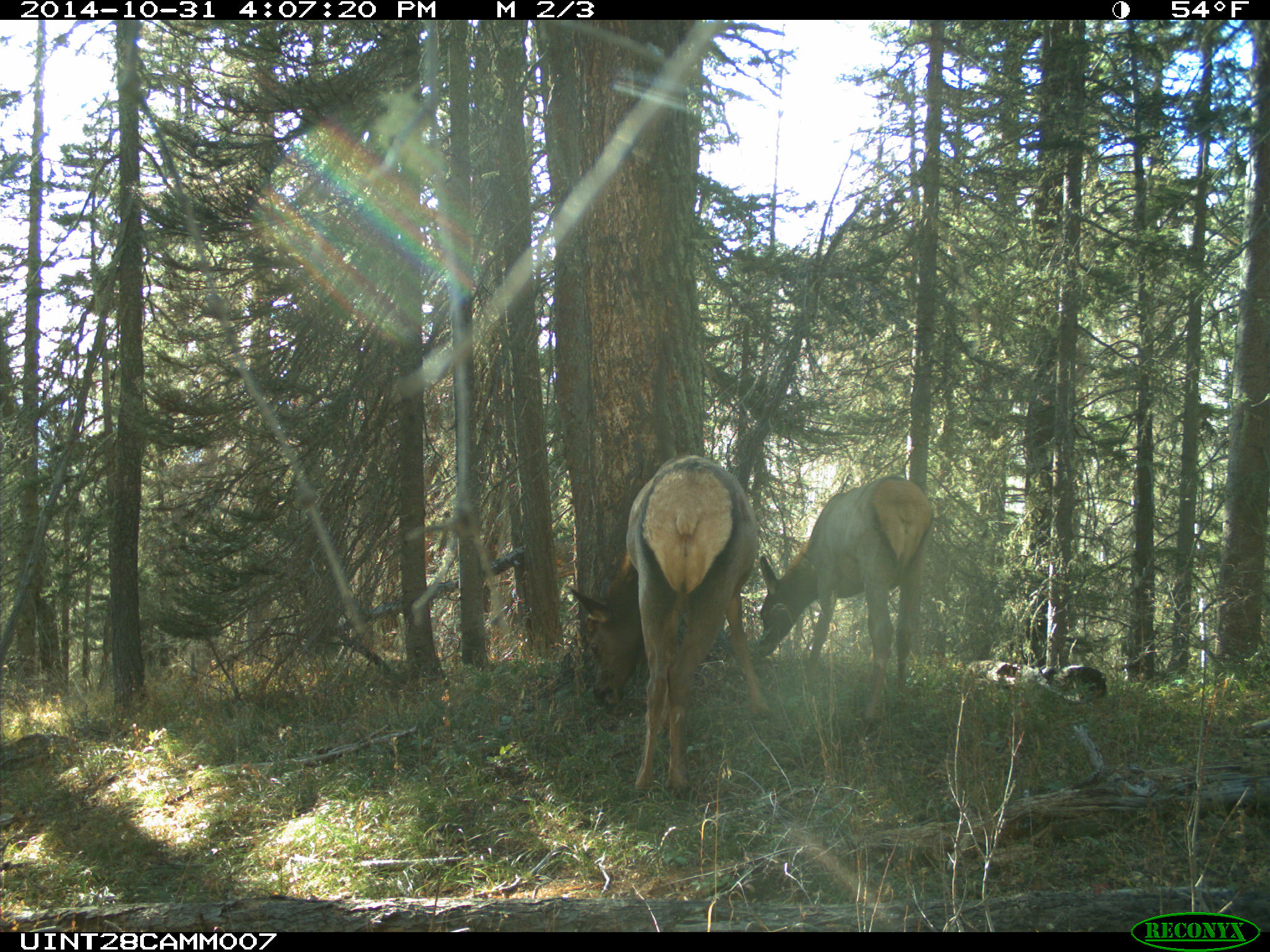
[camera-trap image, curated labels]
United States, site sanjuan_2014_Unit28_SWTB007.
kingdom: Animalia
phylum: Chordata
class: Mammalia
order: Artiodactyla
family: Cervidae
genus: Cervus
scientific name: Cervus elaphus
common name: red deer